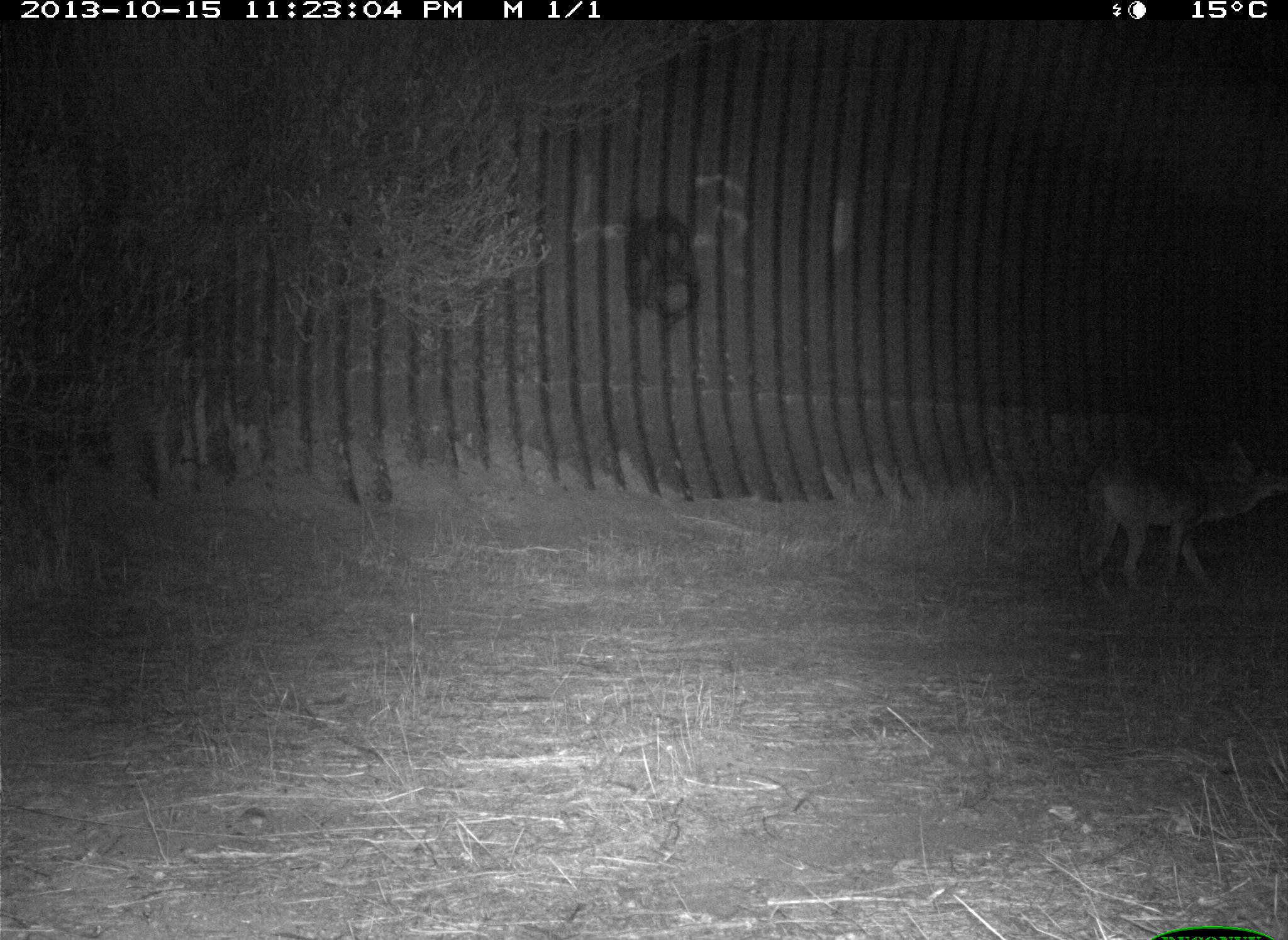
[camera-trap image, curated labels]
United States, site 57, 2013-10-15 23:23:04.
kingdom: Animalia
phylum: Chordata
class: Mammalia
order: Carnivora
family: Canidae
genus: Canis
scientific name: Canis latrans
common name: coyote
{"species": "coyote (Canis latrans)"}